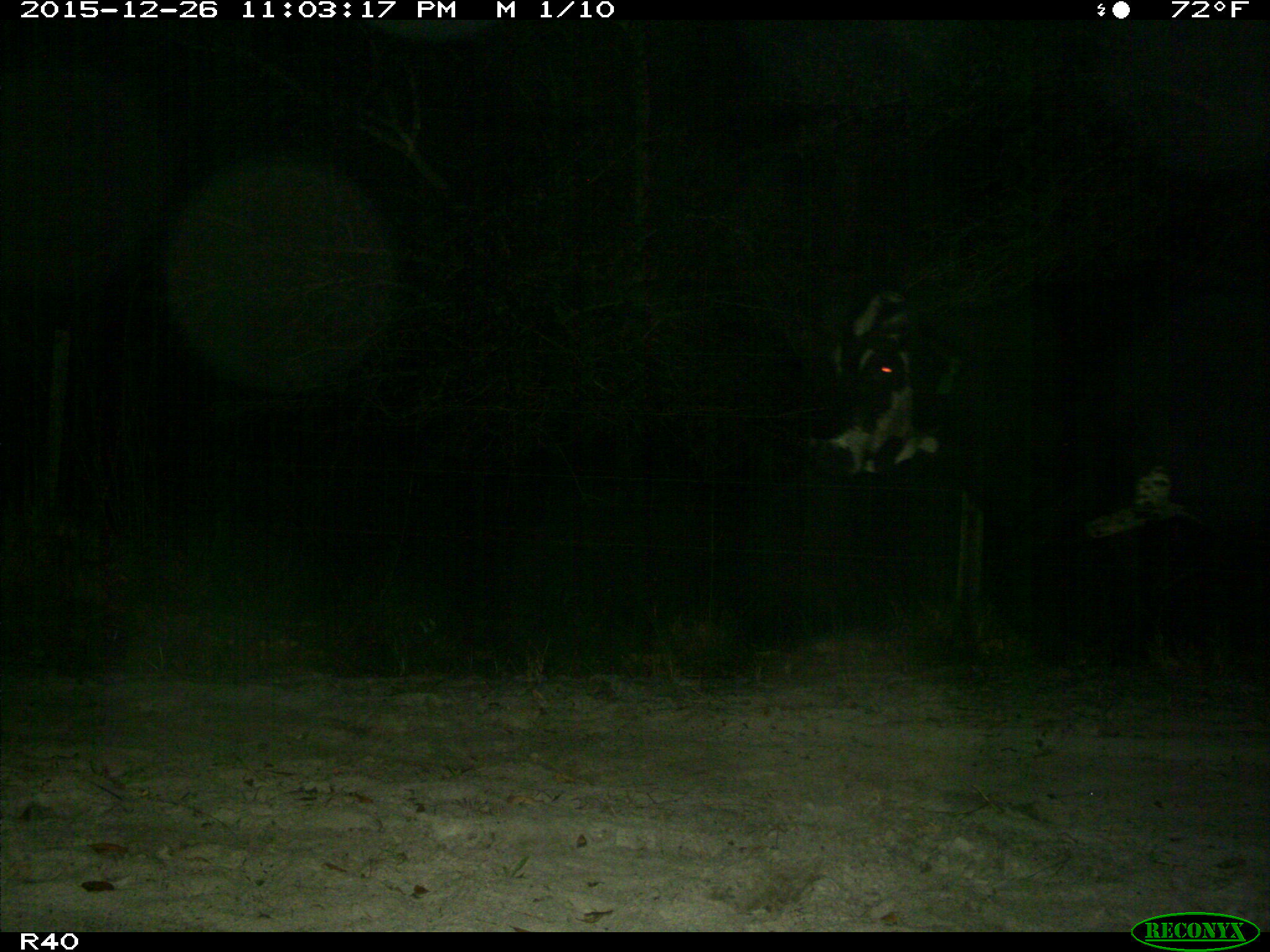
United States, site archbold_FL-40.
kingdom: Animalia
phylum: Chordata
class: Mammalia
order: Artiodactyla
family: Bovidae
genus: Bos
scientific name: Bos taurus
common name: domestic cow